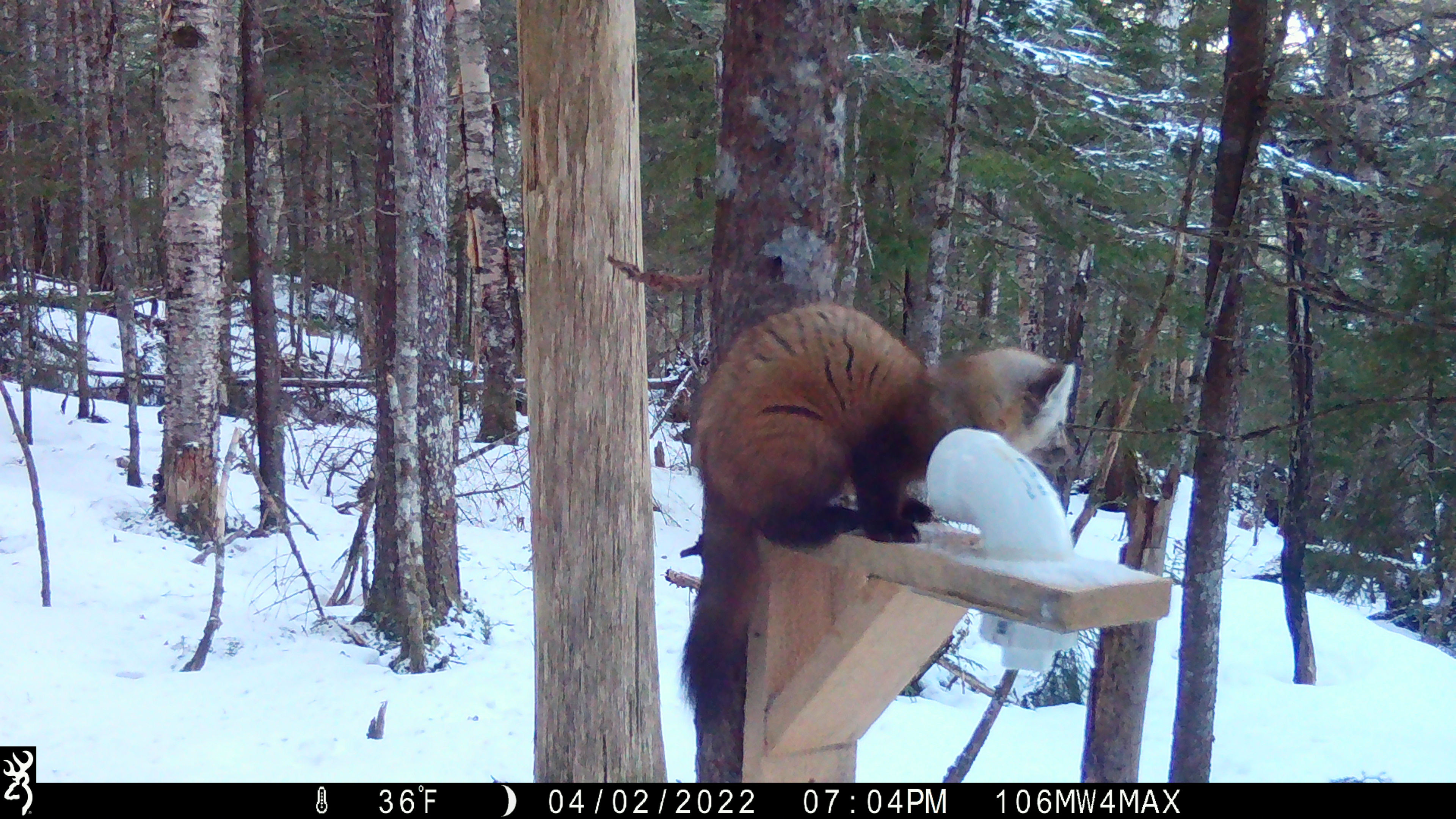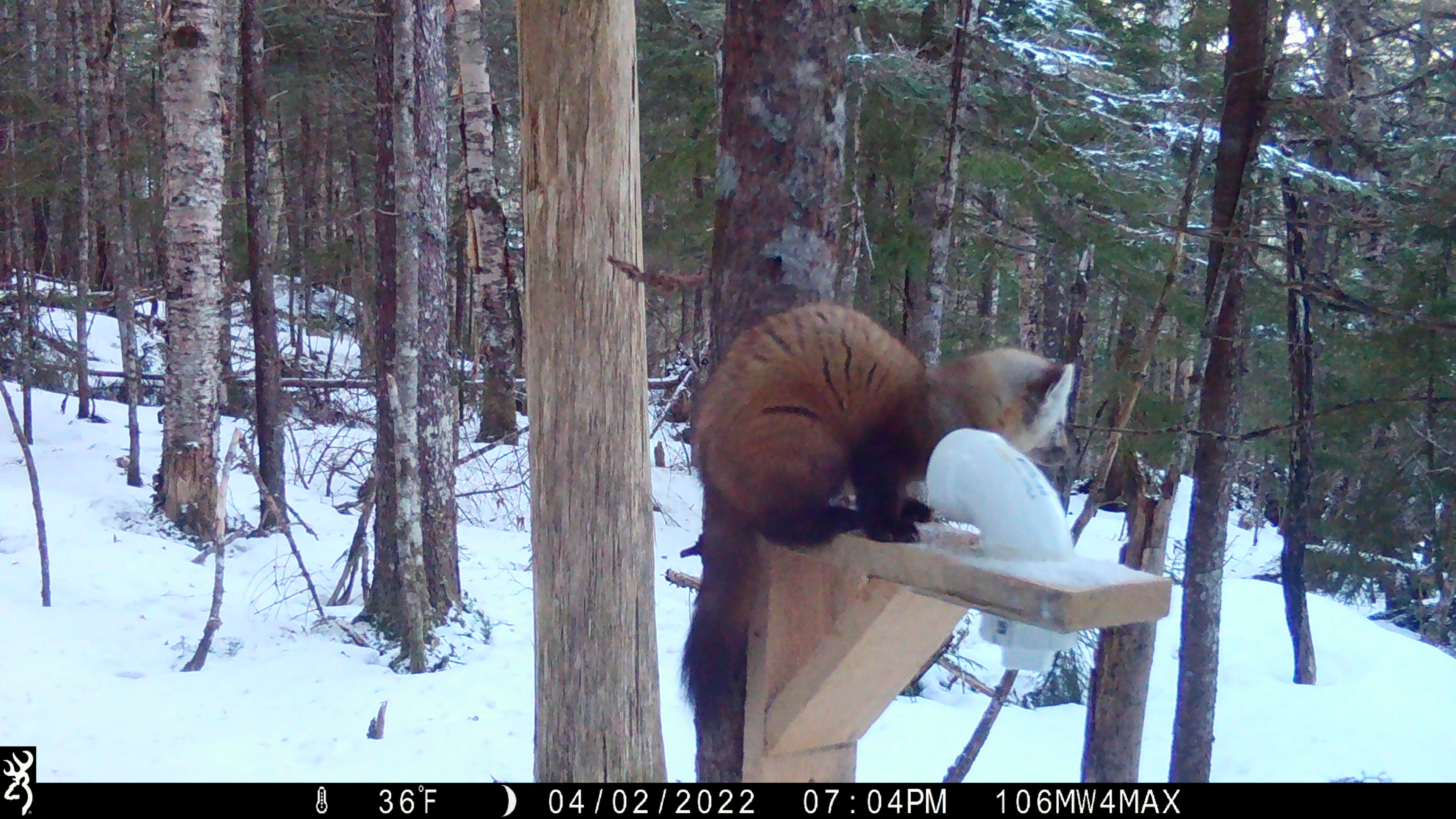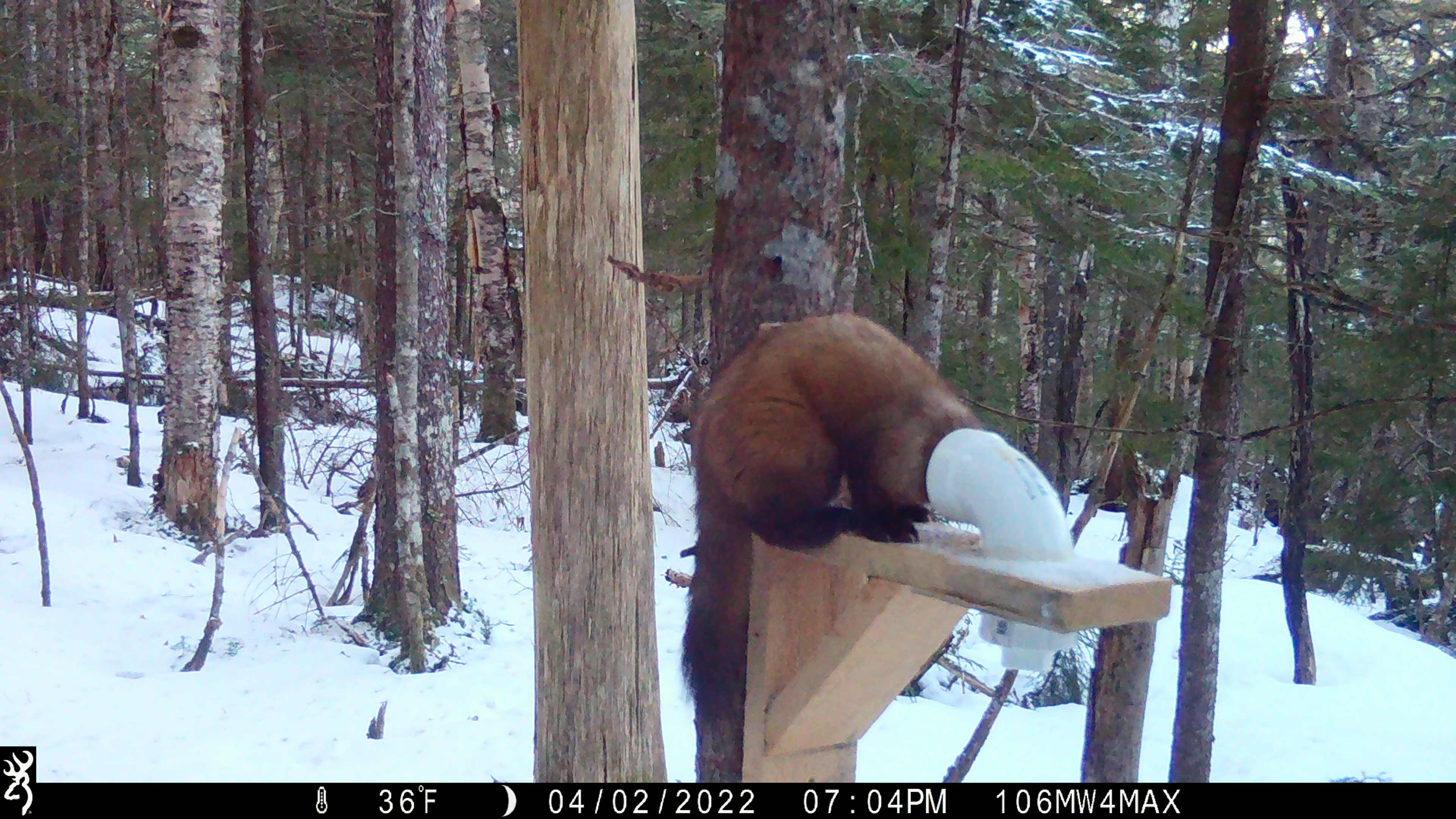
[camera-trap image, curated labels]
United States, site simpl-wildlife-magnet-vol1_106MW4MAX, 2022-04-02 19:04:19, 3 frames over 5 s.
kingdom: Animalia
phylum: Chordata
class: Mammalia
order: Carnivora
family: Mustelidae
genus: Martes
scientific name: Martes americana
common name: american marten